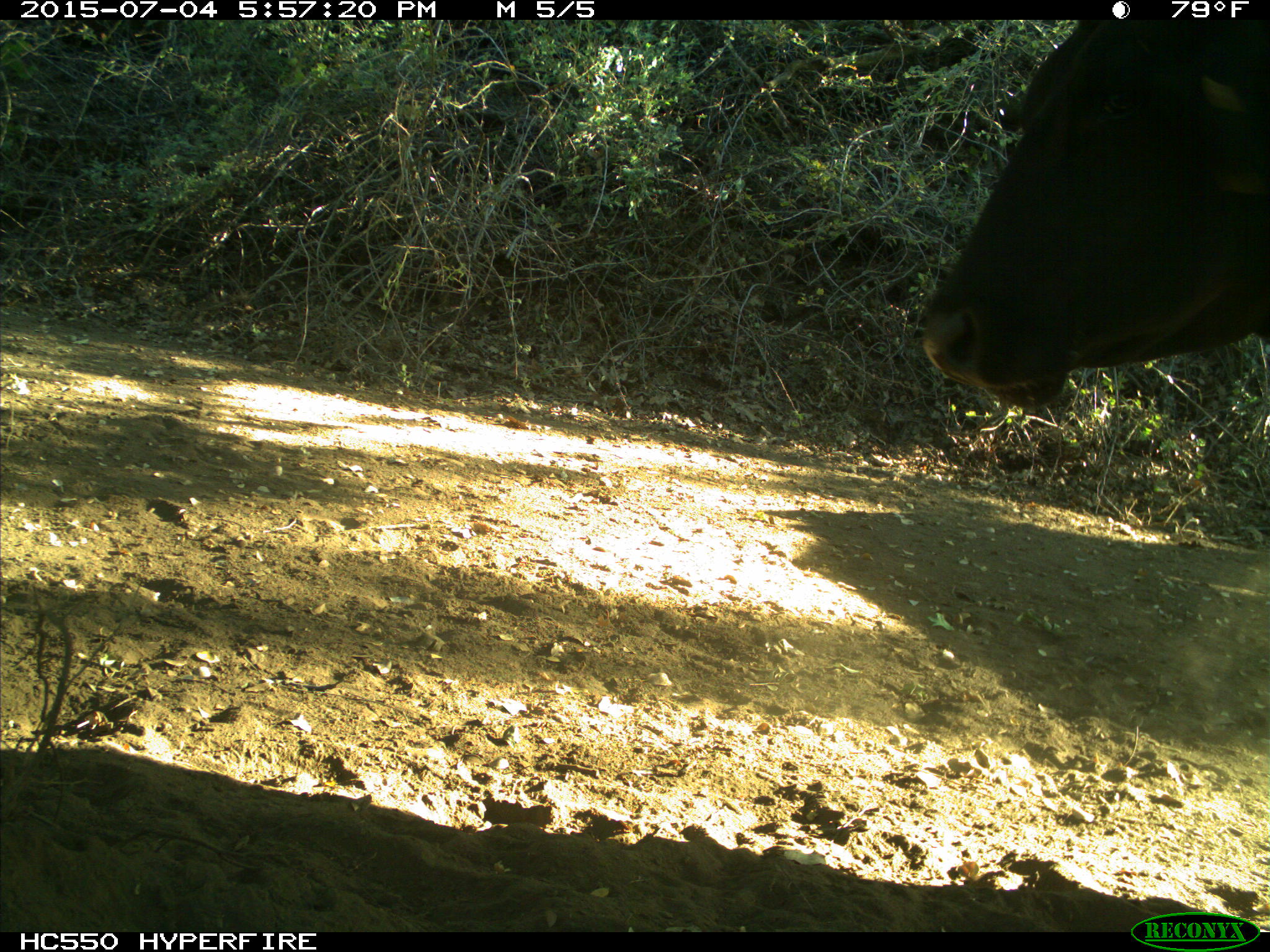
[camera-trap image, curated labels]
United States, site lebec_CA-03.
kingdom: Animalia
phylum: Chordata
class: Mammalia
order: Artiodactyla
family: Bovidae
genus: Bos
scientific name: Bos taurus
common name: domestic cow